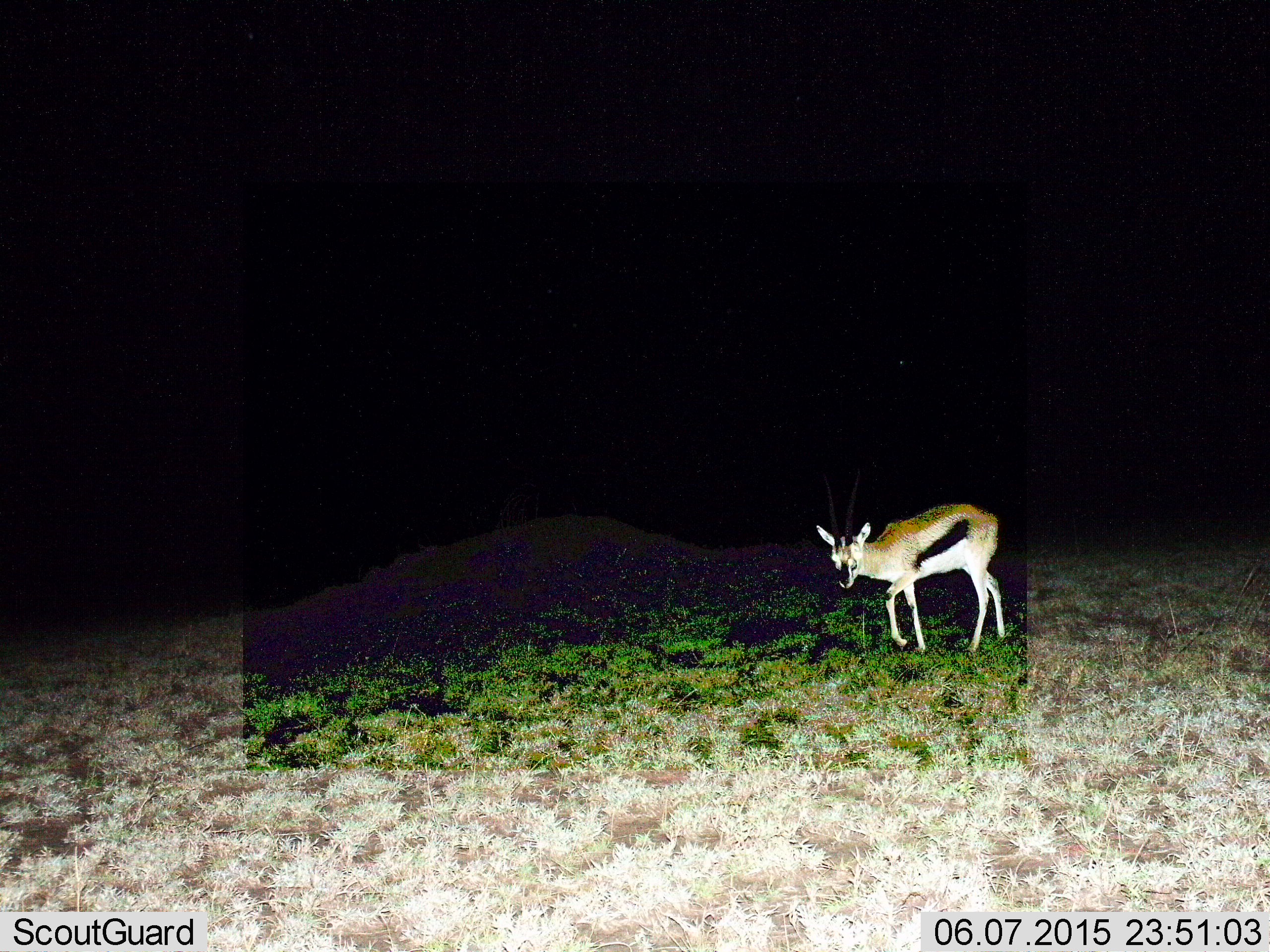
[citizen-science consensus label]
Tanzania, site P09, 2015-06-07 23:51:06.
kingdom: Animalia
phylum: Chordata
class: Mammalia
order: Artiodactyla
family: Bovidae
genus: Eudorcas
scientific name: Eudorcas thomsonii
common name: thomson's gazelle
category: gazellethomsons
Gazellethomsons (thomson's gazelle) (Eudorcas thomsonii), count 1. Behavior (volunteer vote fractions): standing 30%, resting 0%, moving 70%, interacting 0%. Young present (vote fraction): 0%. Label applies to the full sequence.